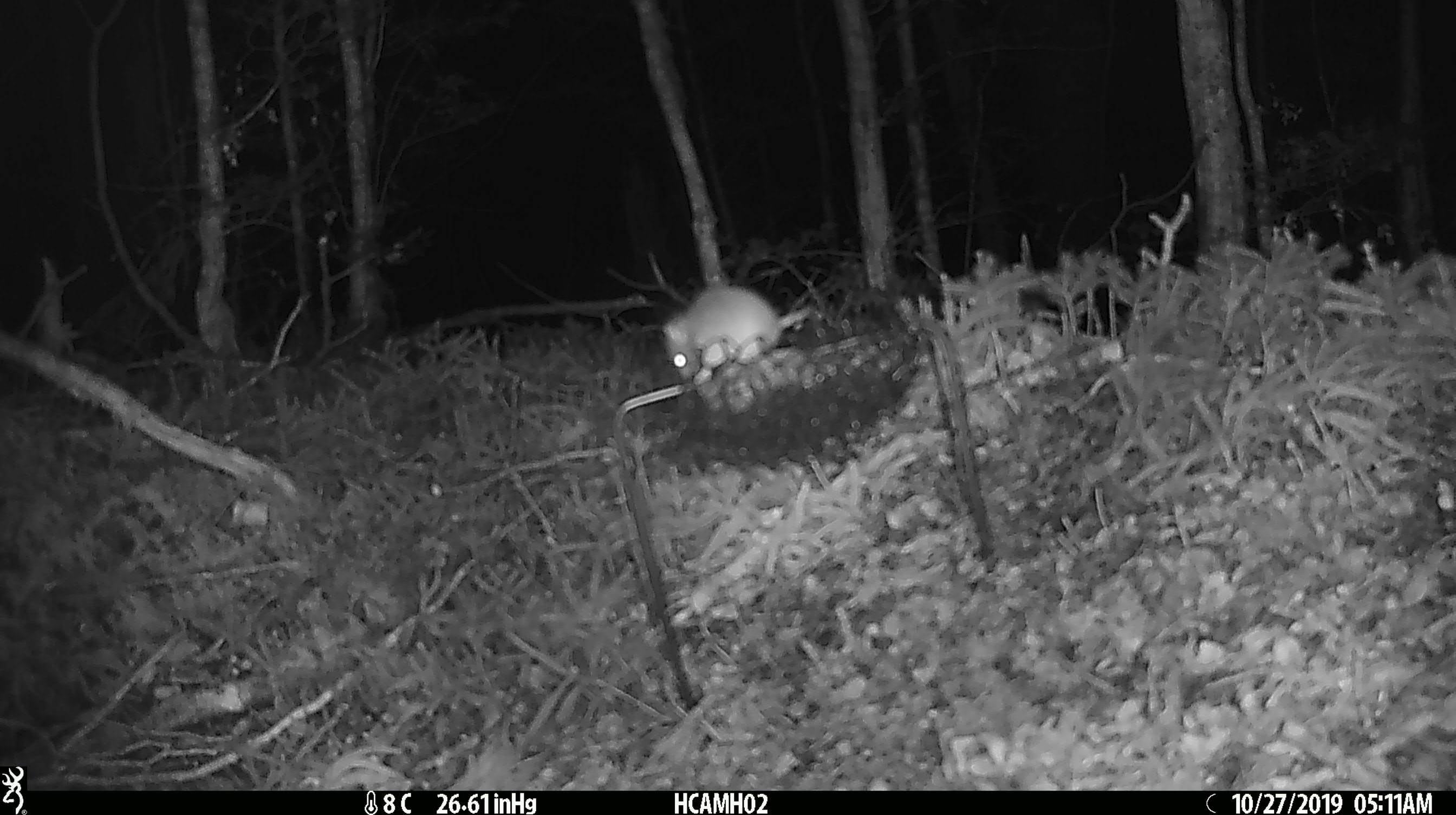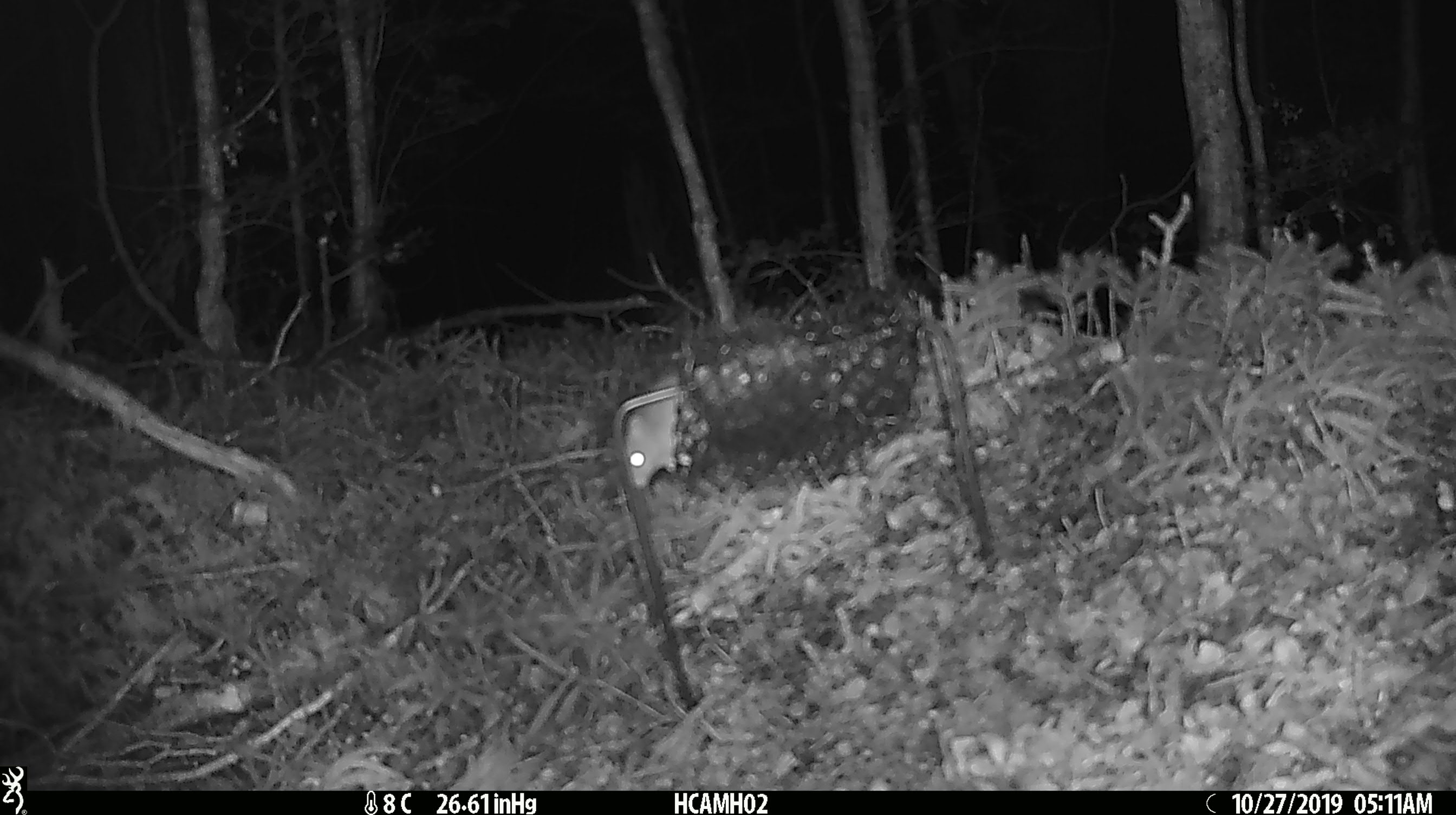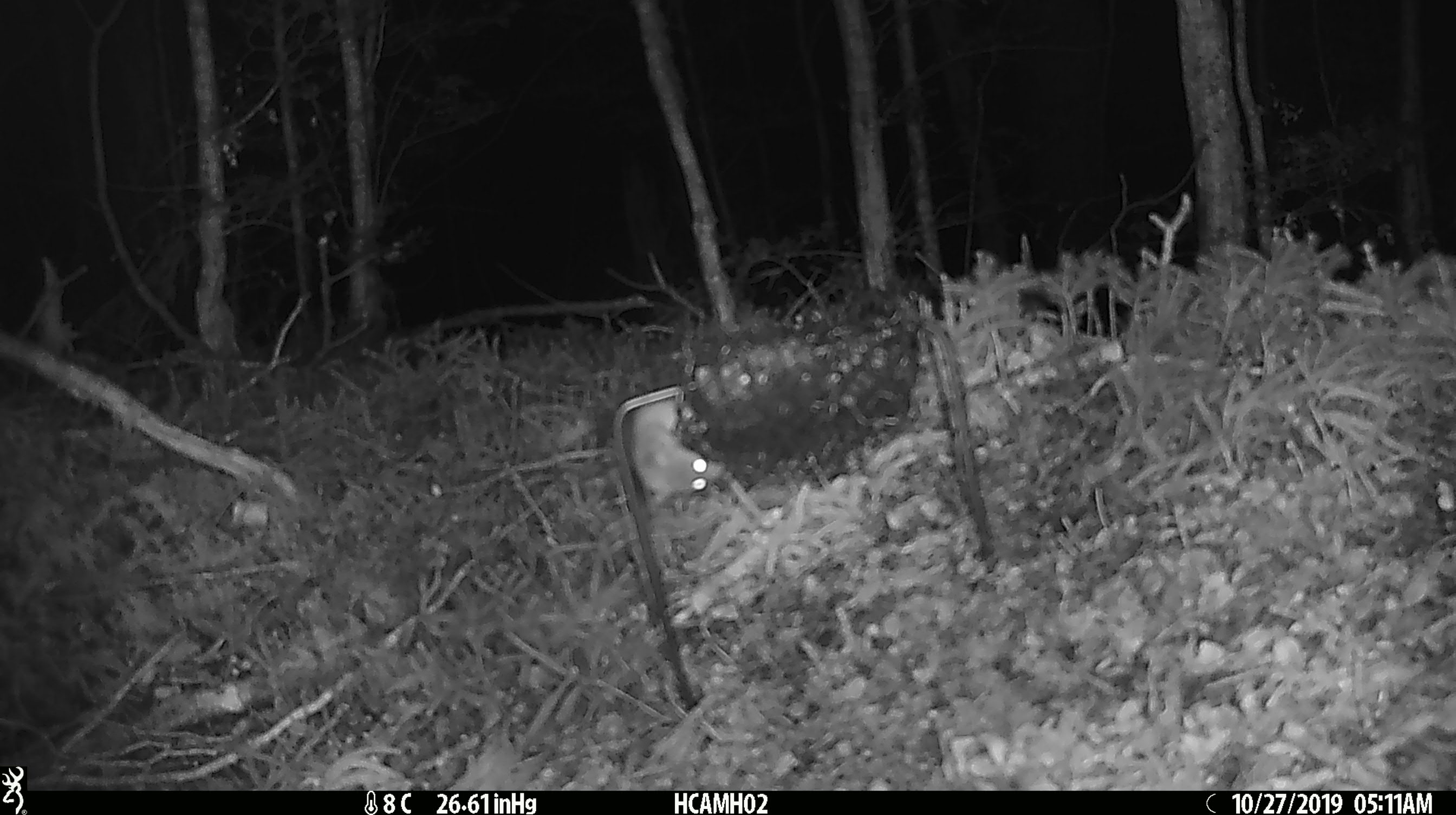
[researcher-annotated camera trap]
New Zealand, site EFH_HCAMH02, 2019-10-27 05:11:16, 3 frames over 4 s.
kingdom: Animalia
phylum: Chordata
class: Mammalia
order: Rodentia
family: Muridae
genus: Mus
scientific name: Mus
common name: mouse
Mouse (Mus).